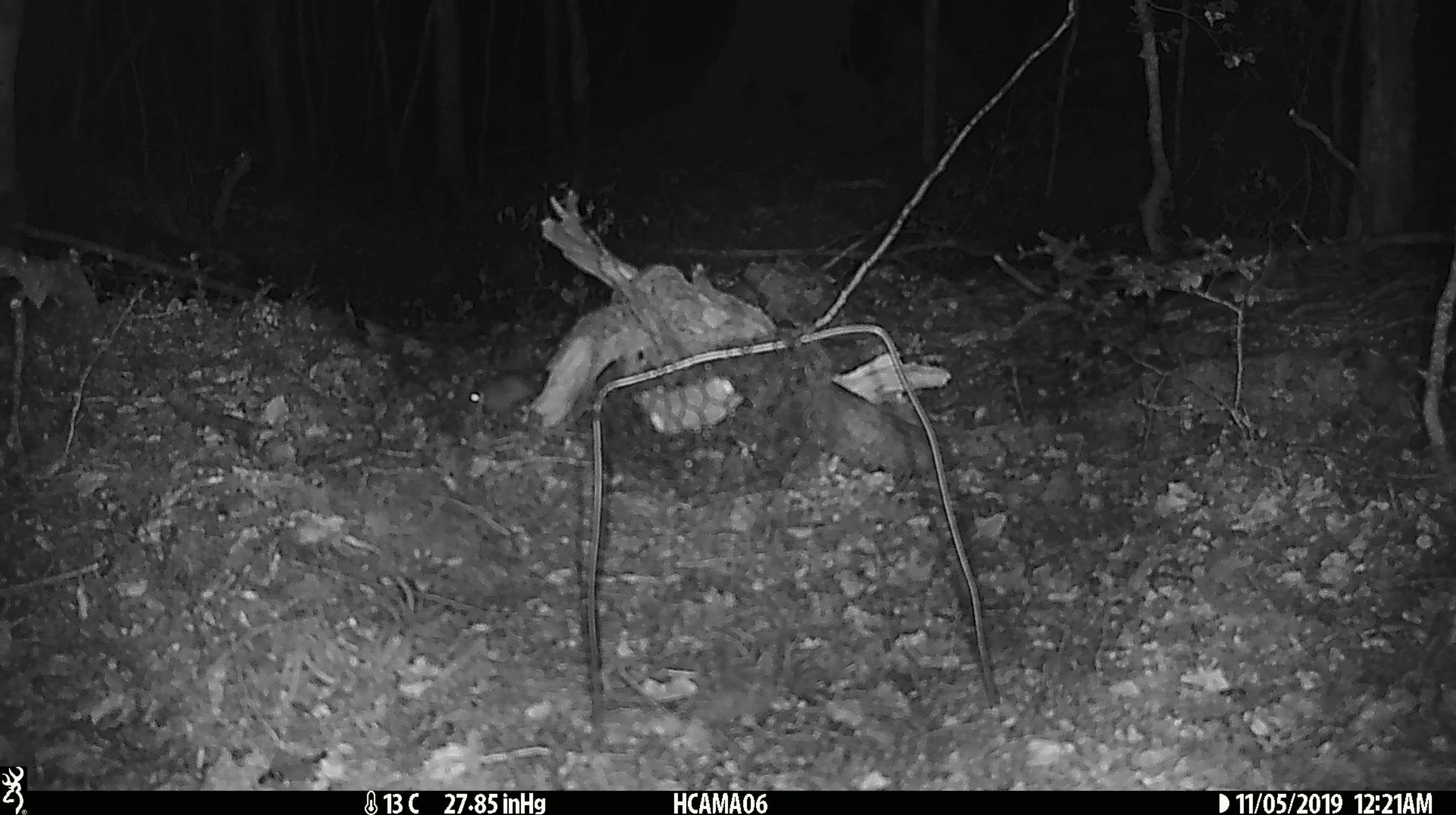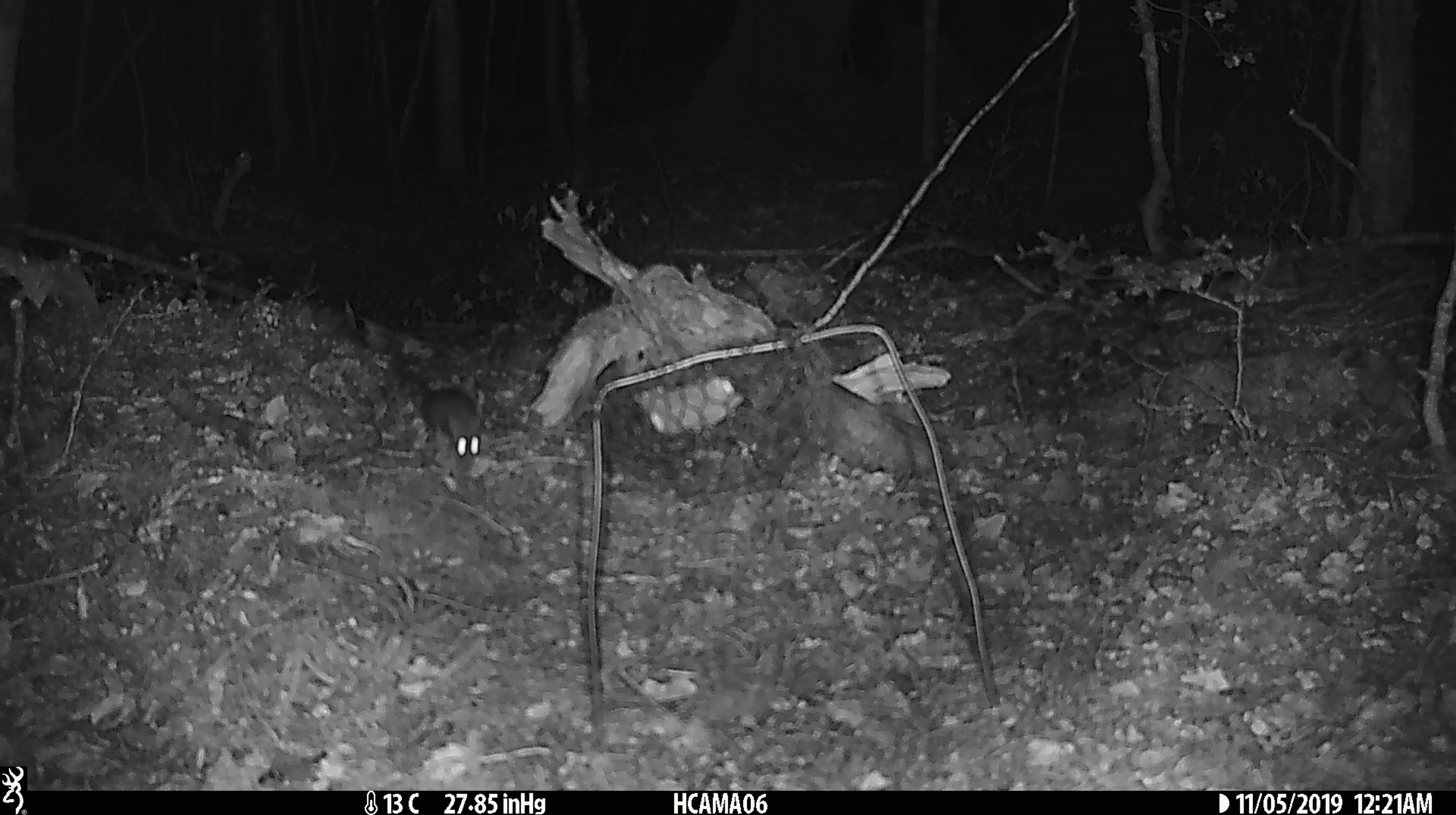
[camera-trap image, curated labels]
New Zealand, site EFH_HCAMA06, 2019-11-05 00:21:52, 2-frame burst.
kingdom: Animalia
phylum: Chordata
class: Mammalia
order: Rodentia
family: Muridae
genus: Mus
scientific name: Mus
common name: mouse